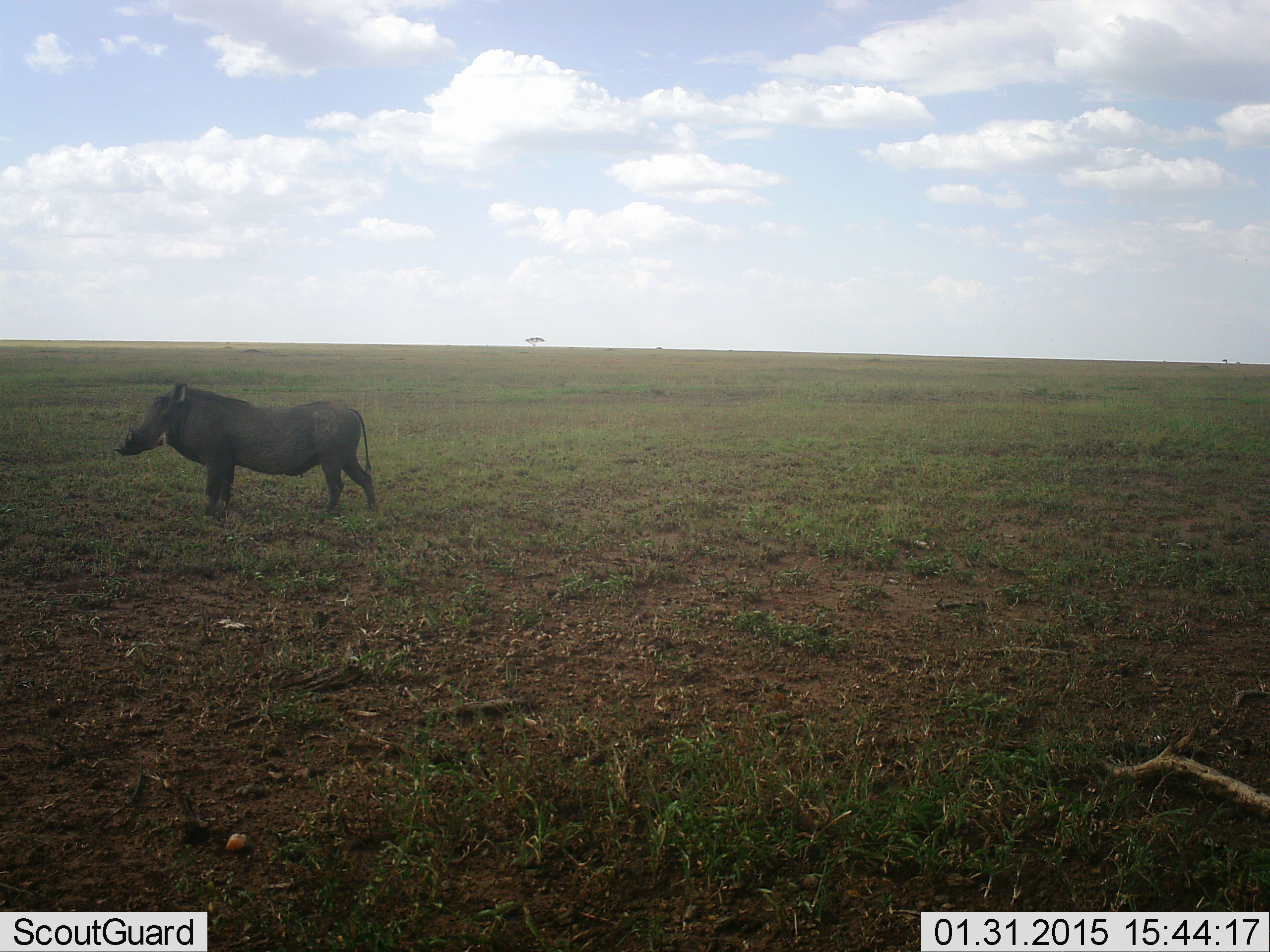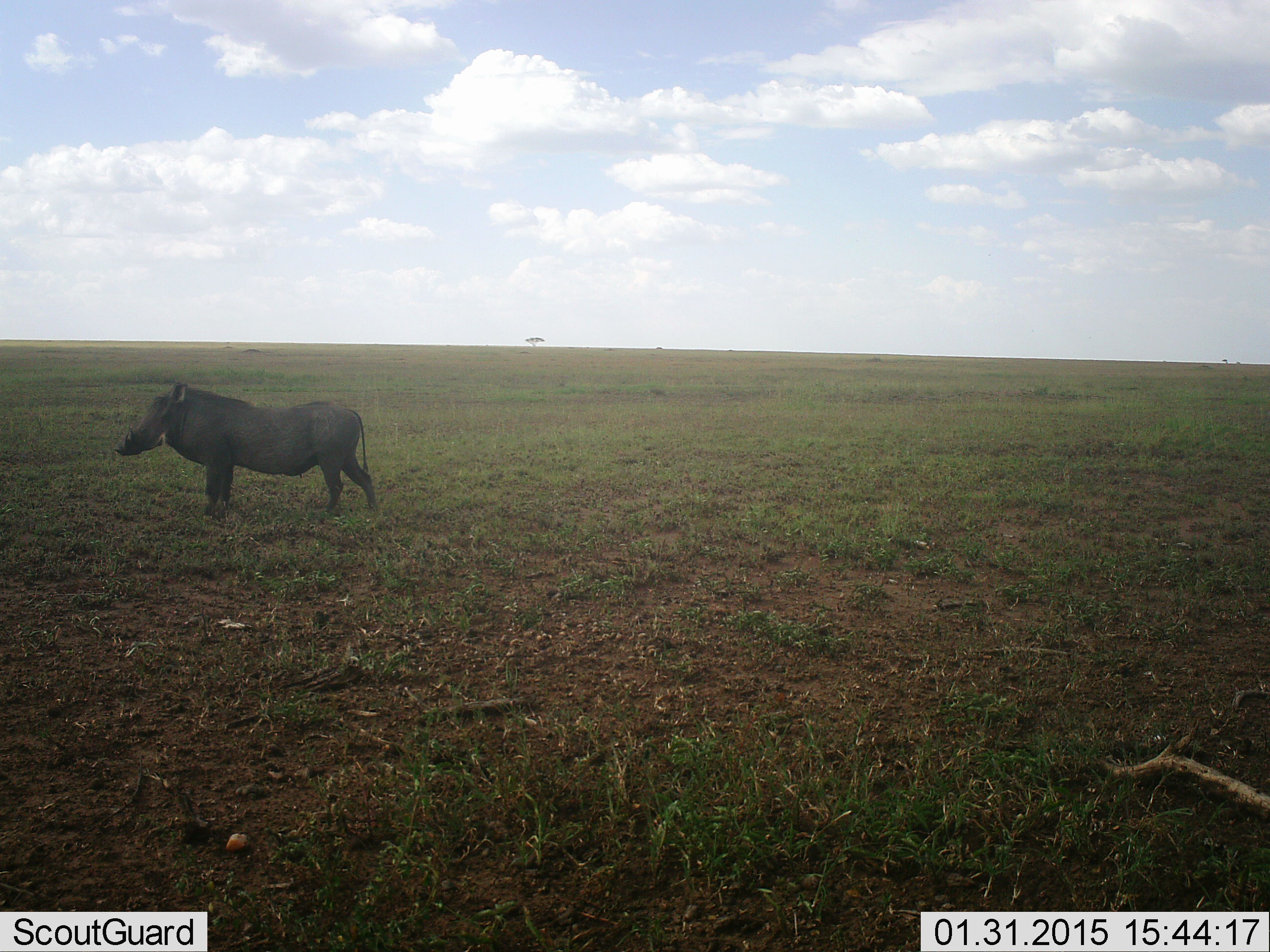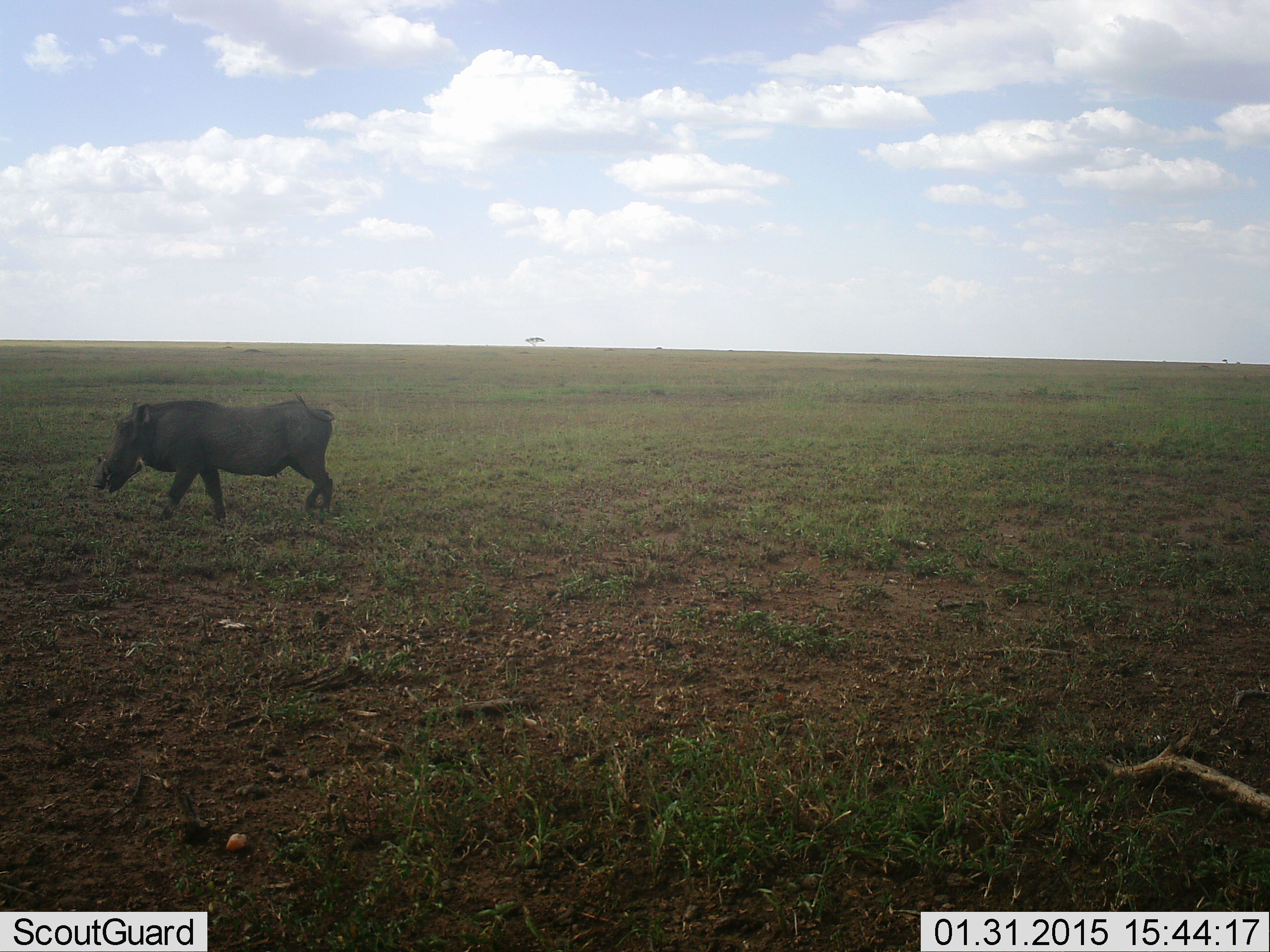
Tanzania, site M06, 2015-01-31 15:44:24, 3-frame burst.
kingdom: Animalia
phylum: Chordata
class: Mammalia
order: Artiodactyla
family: Suidae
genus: Phacochoerus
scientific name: Phacochoerus africanus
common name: warthog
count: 1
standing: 90%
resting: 0%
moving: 30%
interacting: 0%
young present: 0%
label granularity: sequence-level